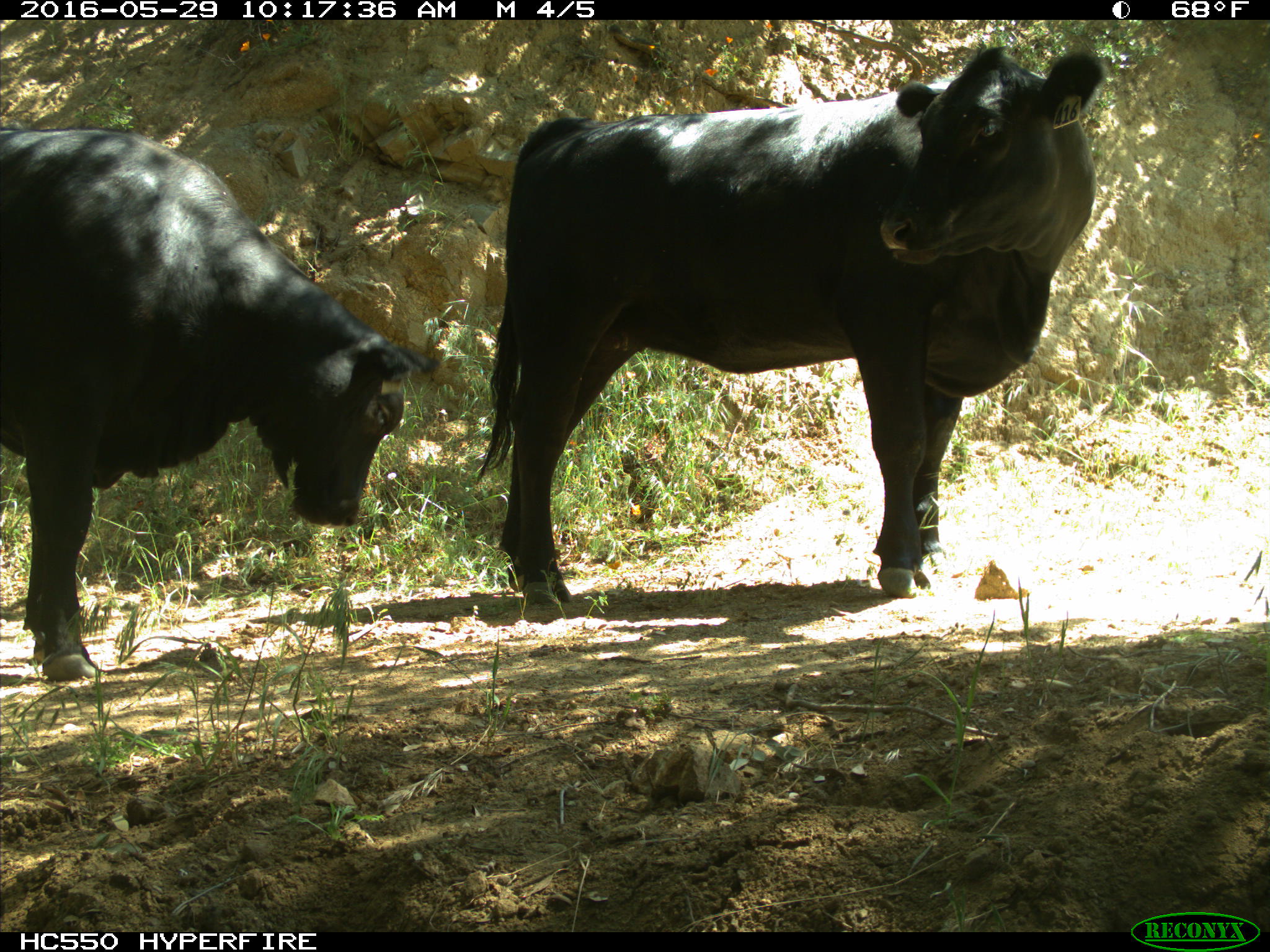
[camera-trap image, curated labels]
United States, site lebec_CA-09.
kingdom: Animalia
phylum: Chordata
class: Mammalia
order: Artiodactyla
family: Bovidae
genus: Bos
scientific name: Bos taurus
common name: domestic cow